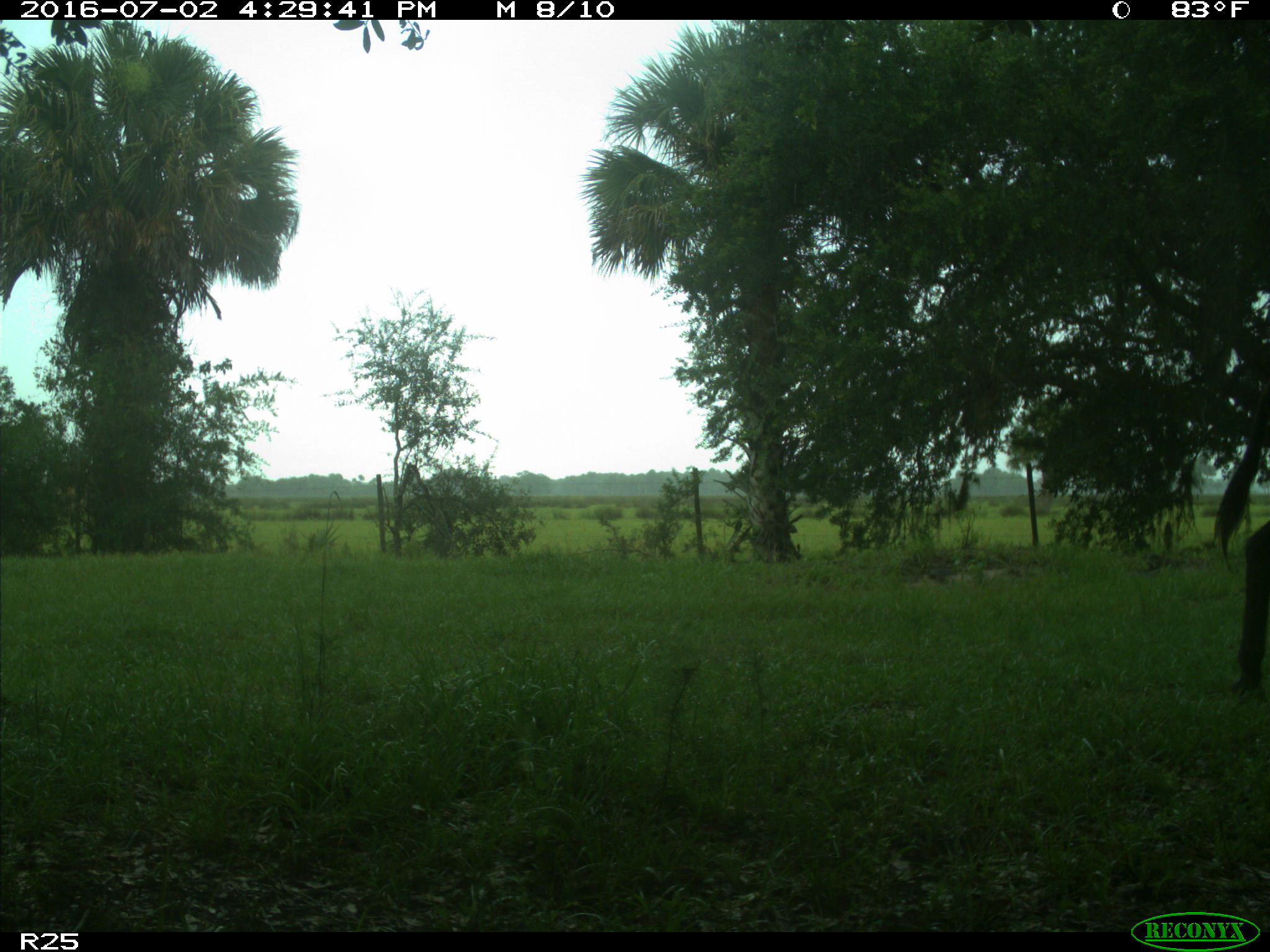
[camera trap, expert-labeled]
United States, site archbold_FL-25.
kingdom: Animalia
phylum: Chordata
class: Mammalia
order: Artiodactyla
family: Bovidae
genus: Bos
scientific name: Bos taurus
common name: domestic cow